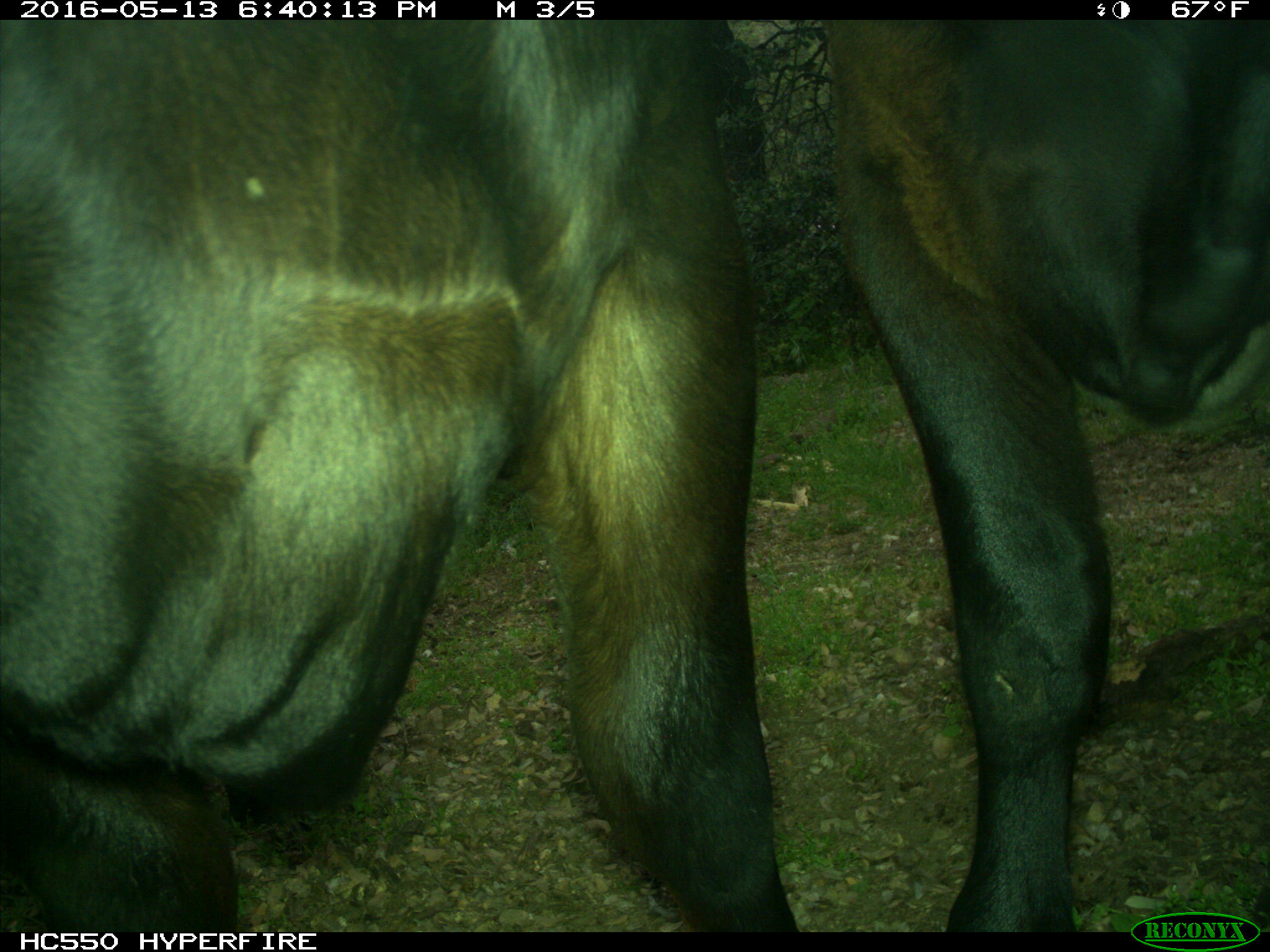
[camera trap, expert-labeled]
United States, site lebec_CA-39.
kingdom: Animalia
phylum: Chordata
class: Mammalia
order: Artiodactyla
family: Bovidae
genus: Bos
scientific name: Bos taurus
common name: domestic cow